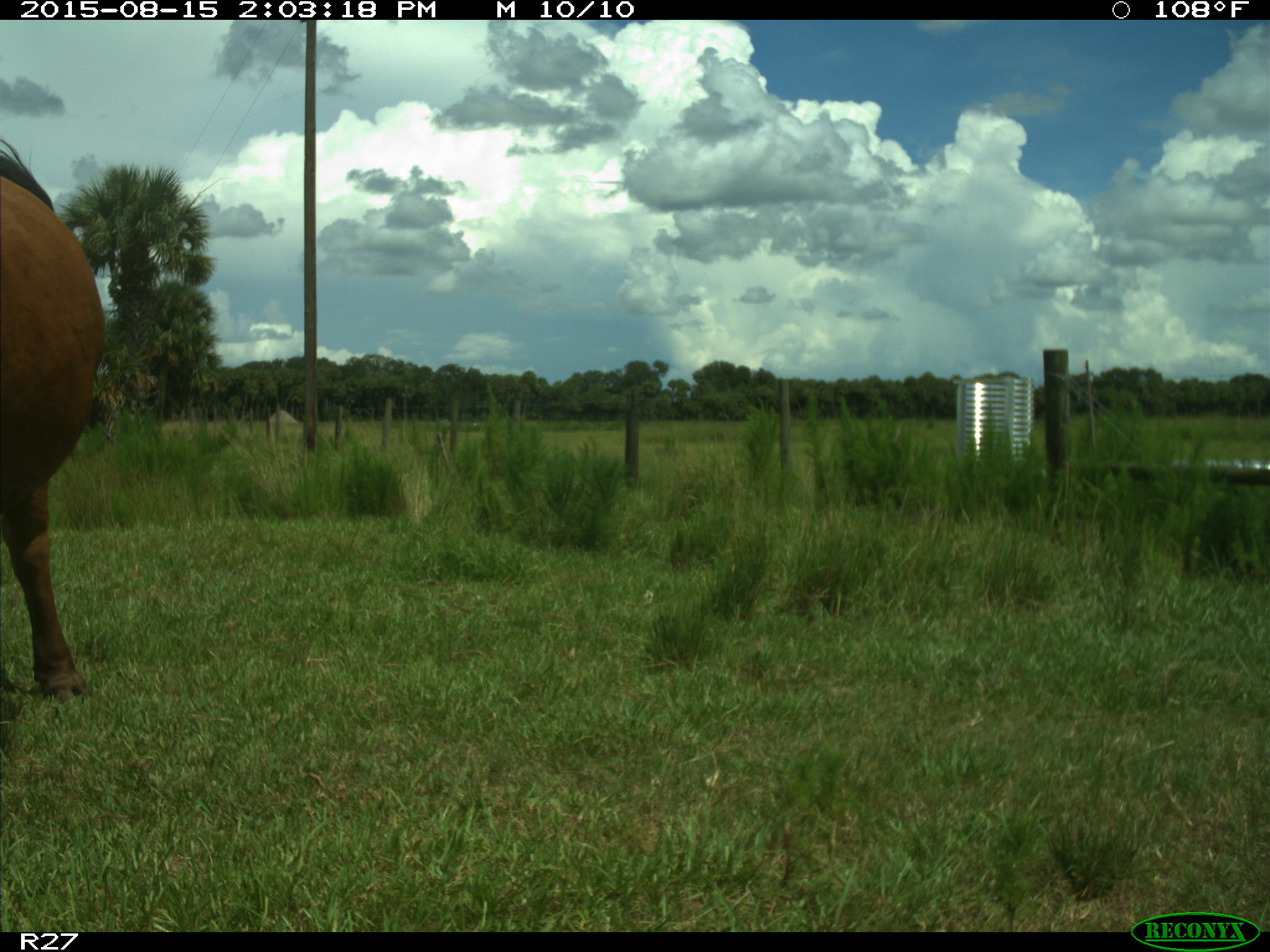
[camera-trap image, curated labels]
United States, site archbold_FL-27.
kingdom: Animalia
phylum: Chordata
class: Mammalia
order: Artiodactyla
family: Bovidae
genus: Bos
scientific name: Bos taurus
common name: domestic cow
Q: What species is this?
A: Bos taurus (domestic cow).